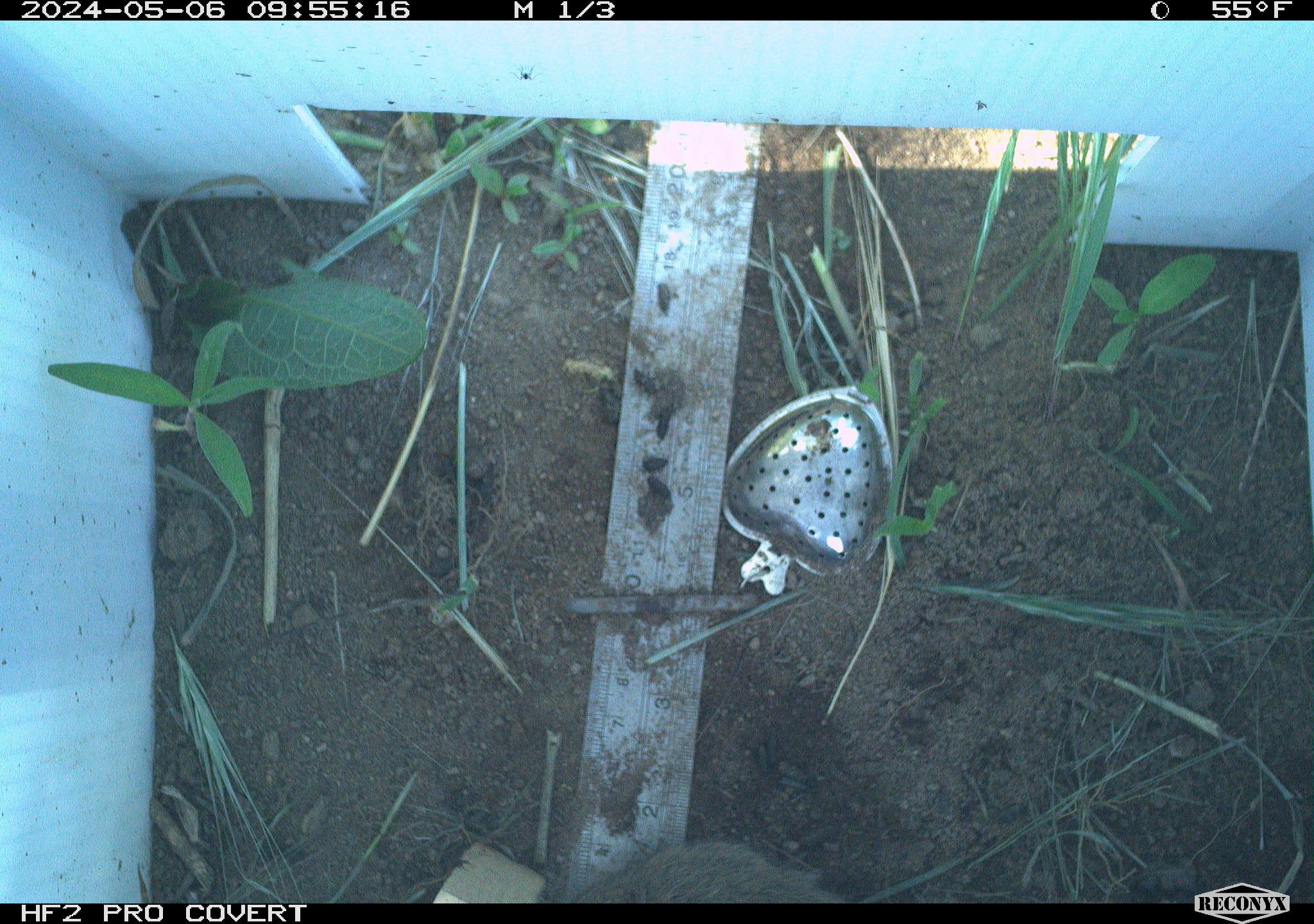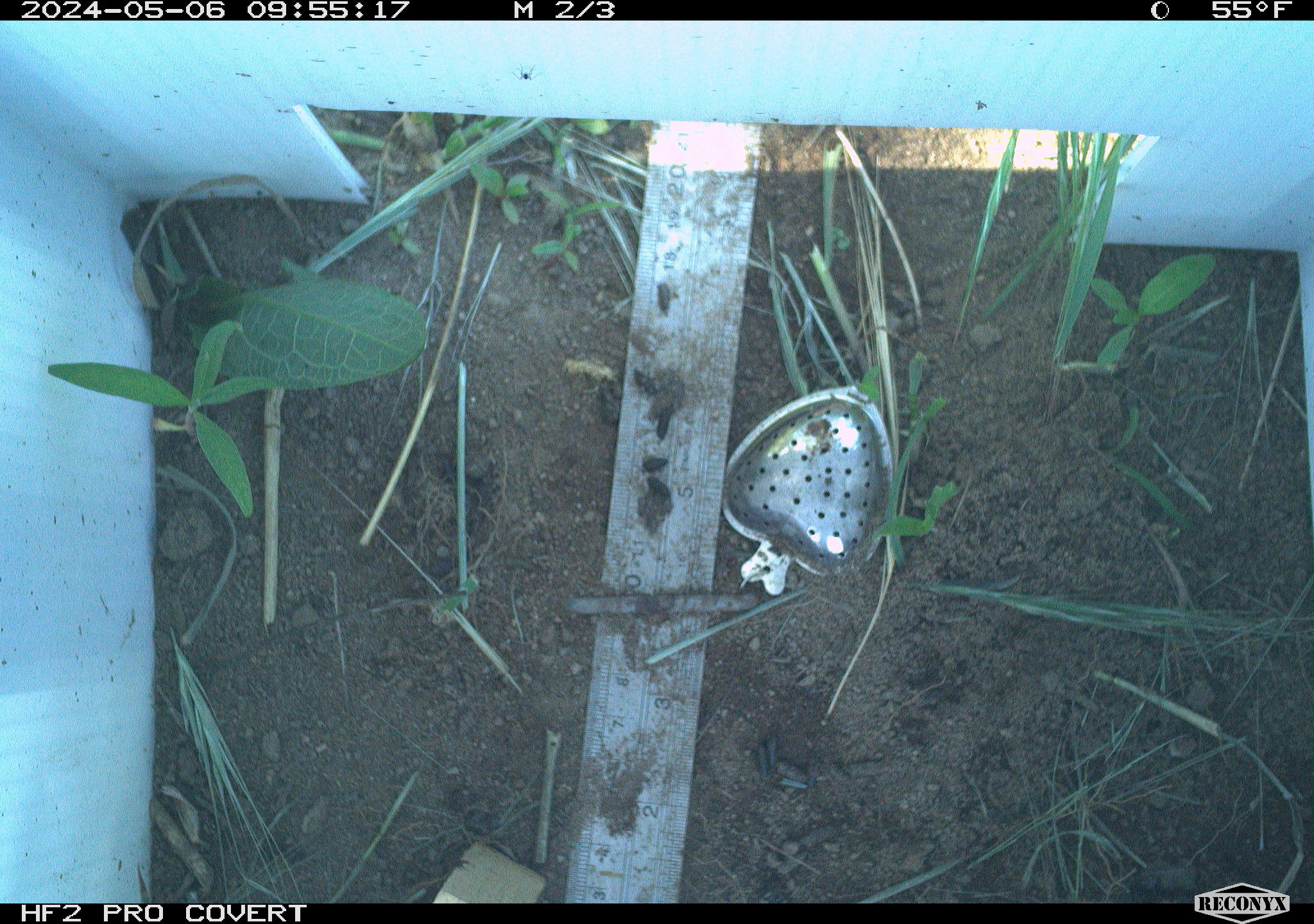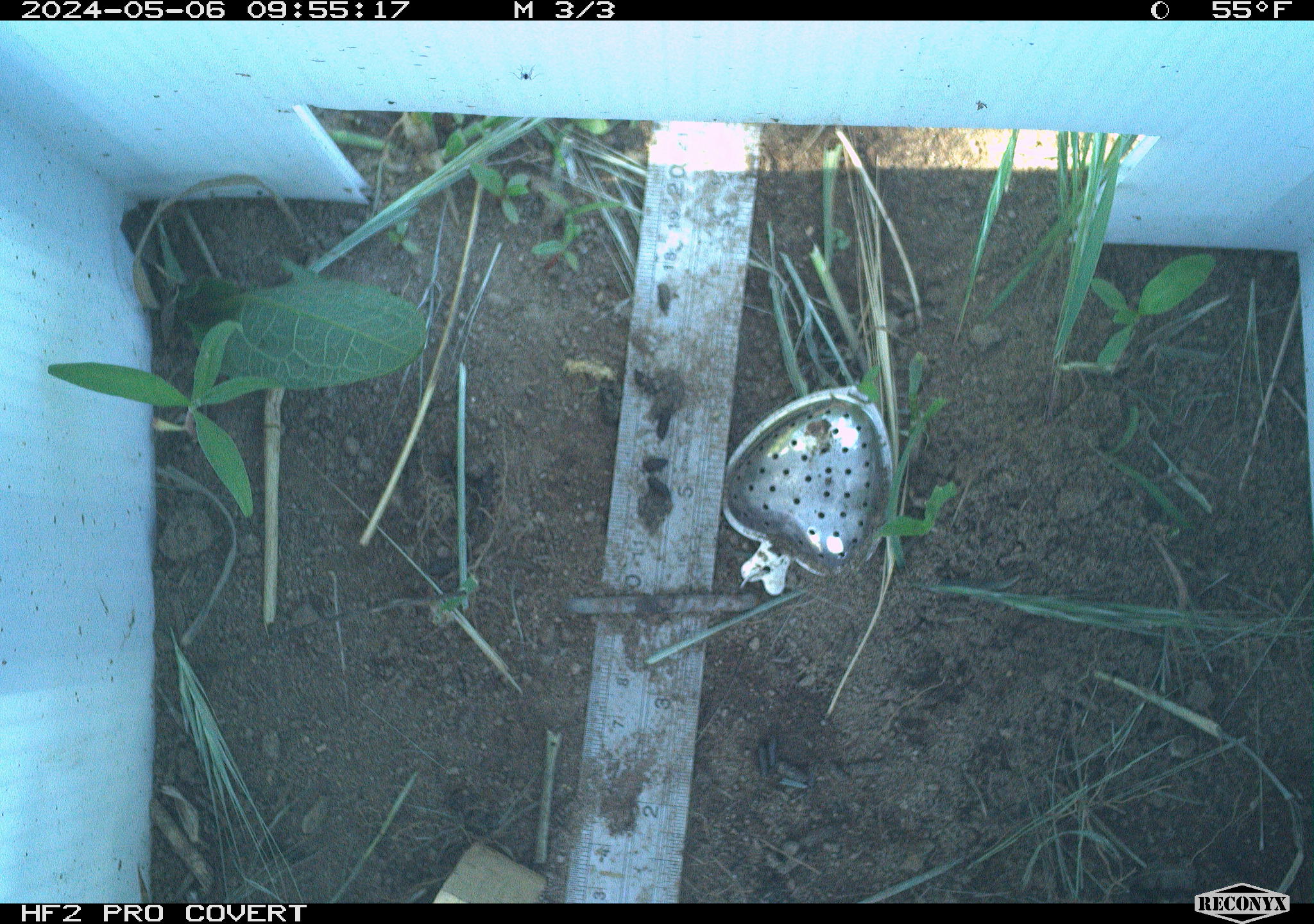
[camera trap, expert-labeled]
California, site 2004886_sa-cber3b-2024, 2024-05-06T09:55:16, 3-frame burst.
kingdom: Animalia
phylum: Chordata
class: Mammalia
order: Rodentia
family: Cricetidae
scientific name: Arvicolinae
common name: voles, lemmings, and muskrats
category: arvicolinae subfamily